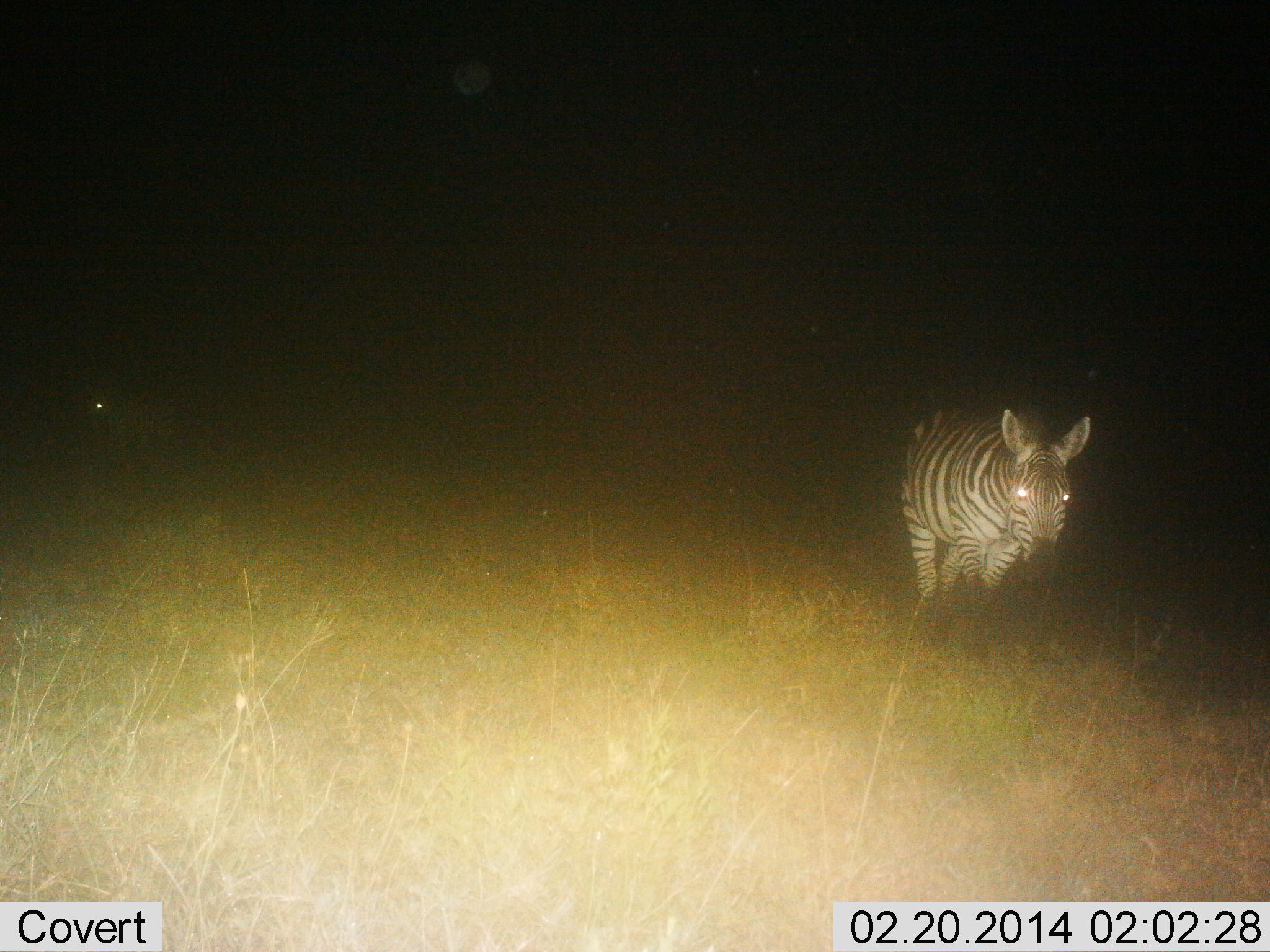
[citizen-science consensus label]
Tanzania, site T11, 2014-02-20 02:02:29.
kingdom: Animalia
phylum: Chordata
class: Mammalia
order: Perissodactyla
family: Equidae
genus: Equus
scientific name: Equus quagga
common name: plains zebra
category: zebra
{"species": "zebra (plains zebra) (Equus quagga)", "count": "1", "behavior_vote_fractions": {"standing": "27%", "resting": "0%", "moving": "82%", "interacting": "0%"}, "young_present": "0%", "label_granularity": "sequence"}